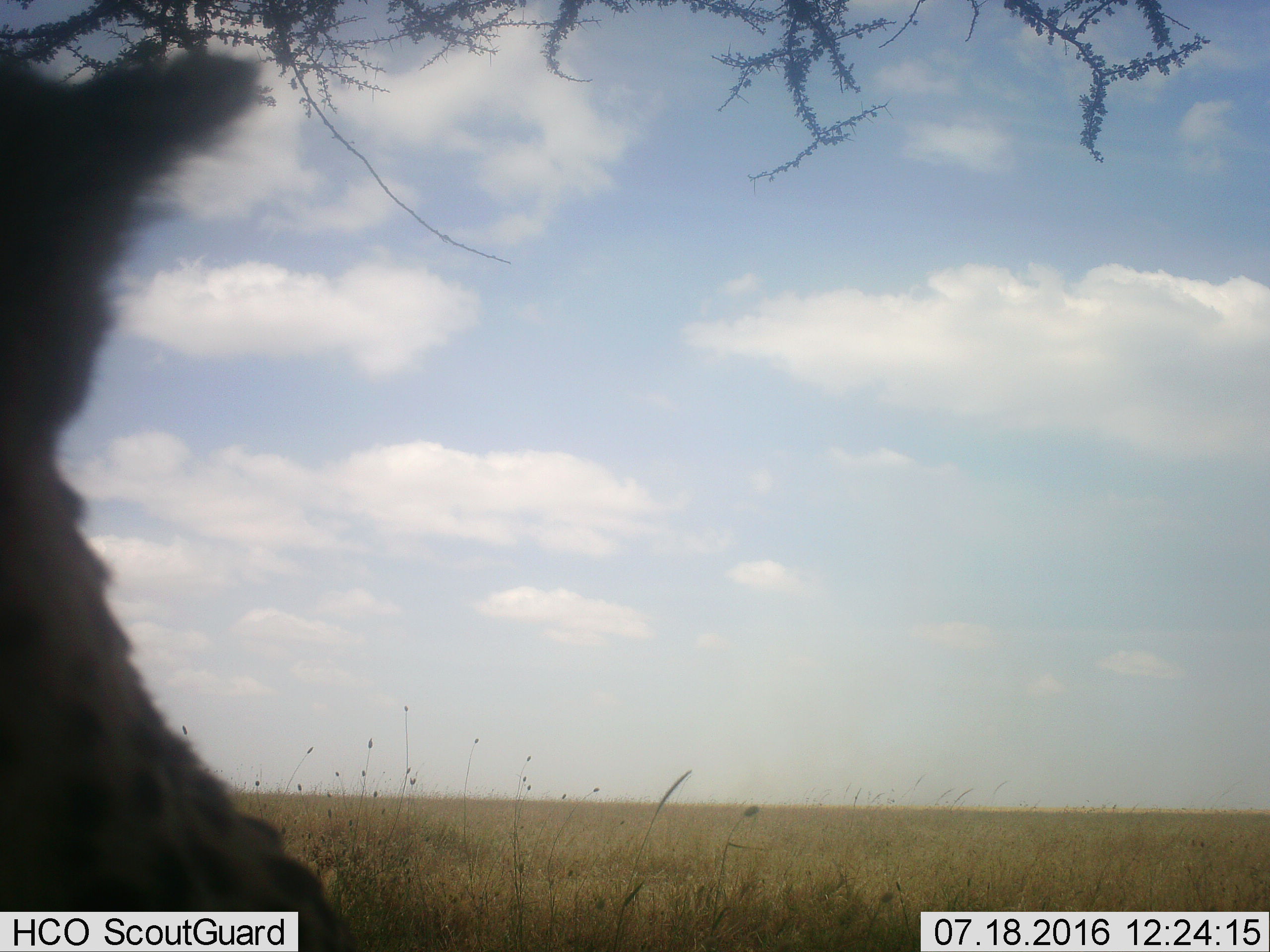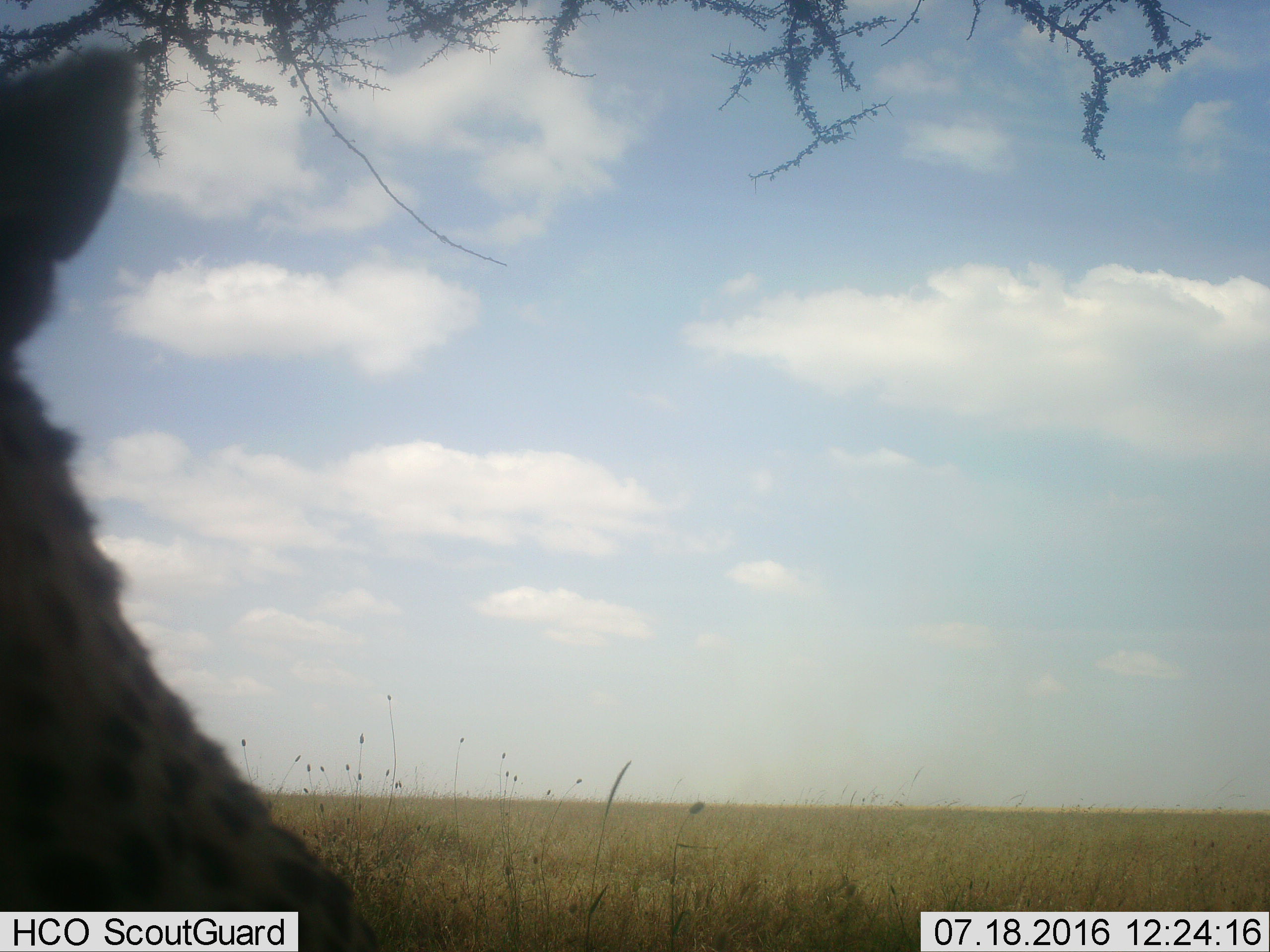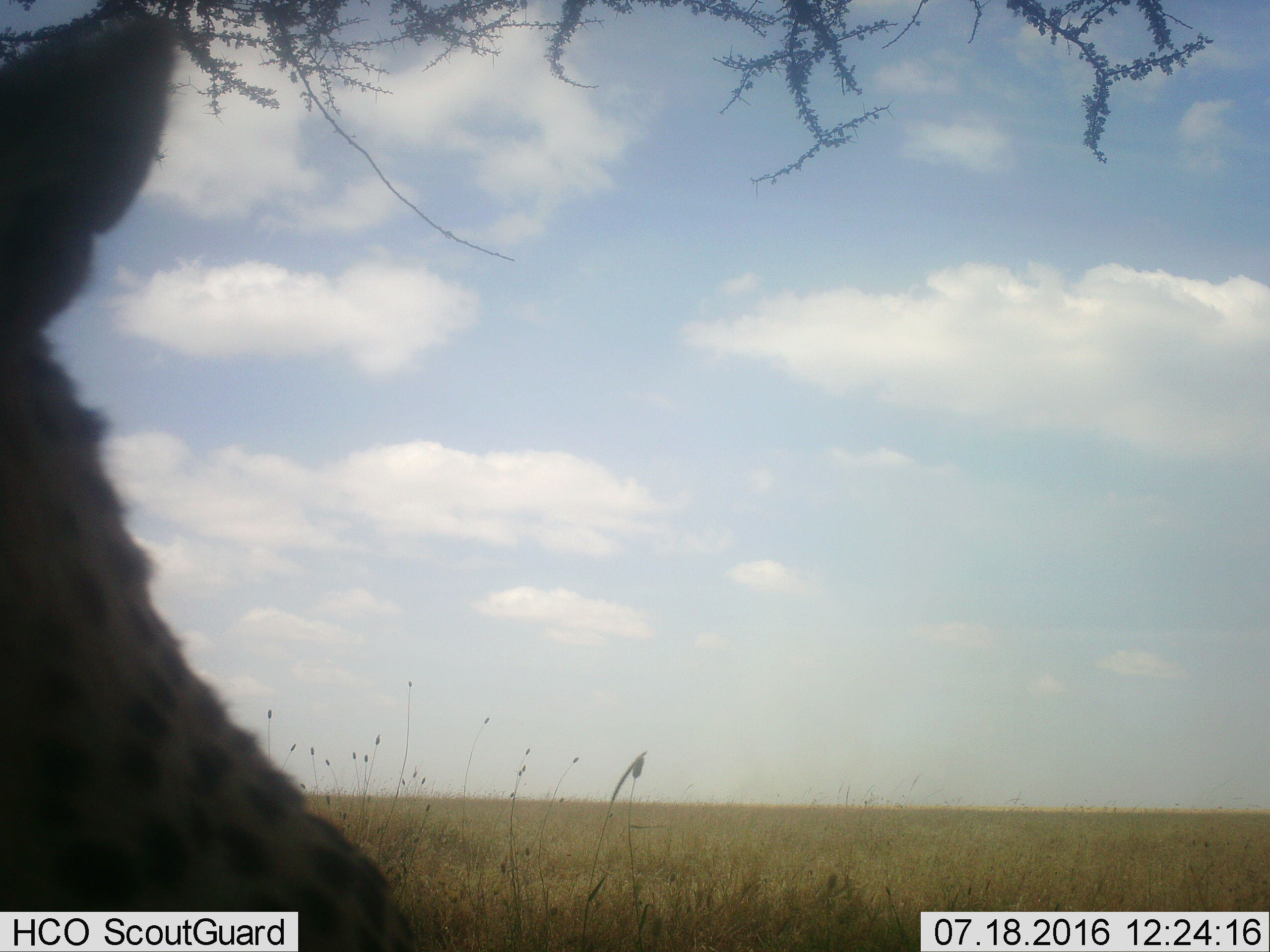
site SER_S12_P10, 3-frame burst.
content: unidentified animal